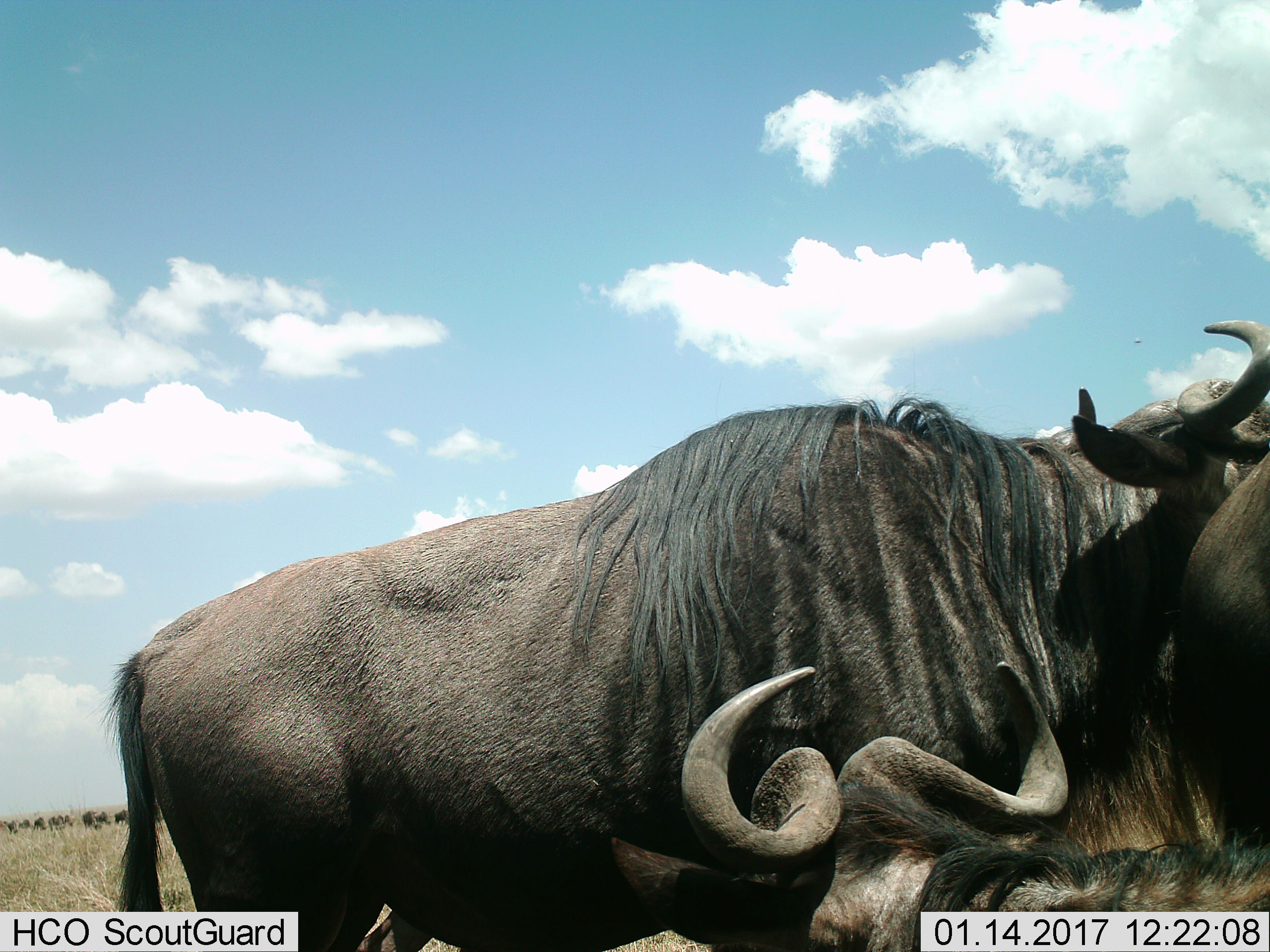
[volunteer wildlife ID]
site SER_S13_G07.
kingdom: Animalia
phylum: Chordata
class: Mammalia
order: Artiodactyla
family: Bovidae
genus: Connochaetes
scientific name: Connochaetes taurinus taurinus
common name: blue wildebeest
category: wildebeestblue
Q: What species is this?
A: Wildebeestblue (blue wildebeest) (Connochaetes taurinus taurinus).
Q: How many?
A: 3.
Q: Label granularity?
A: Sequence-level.